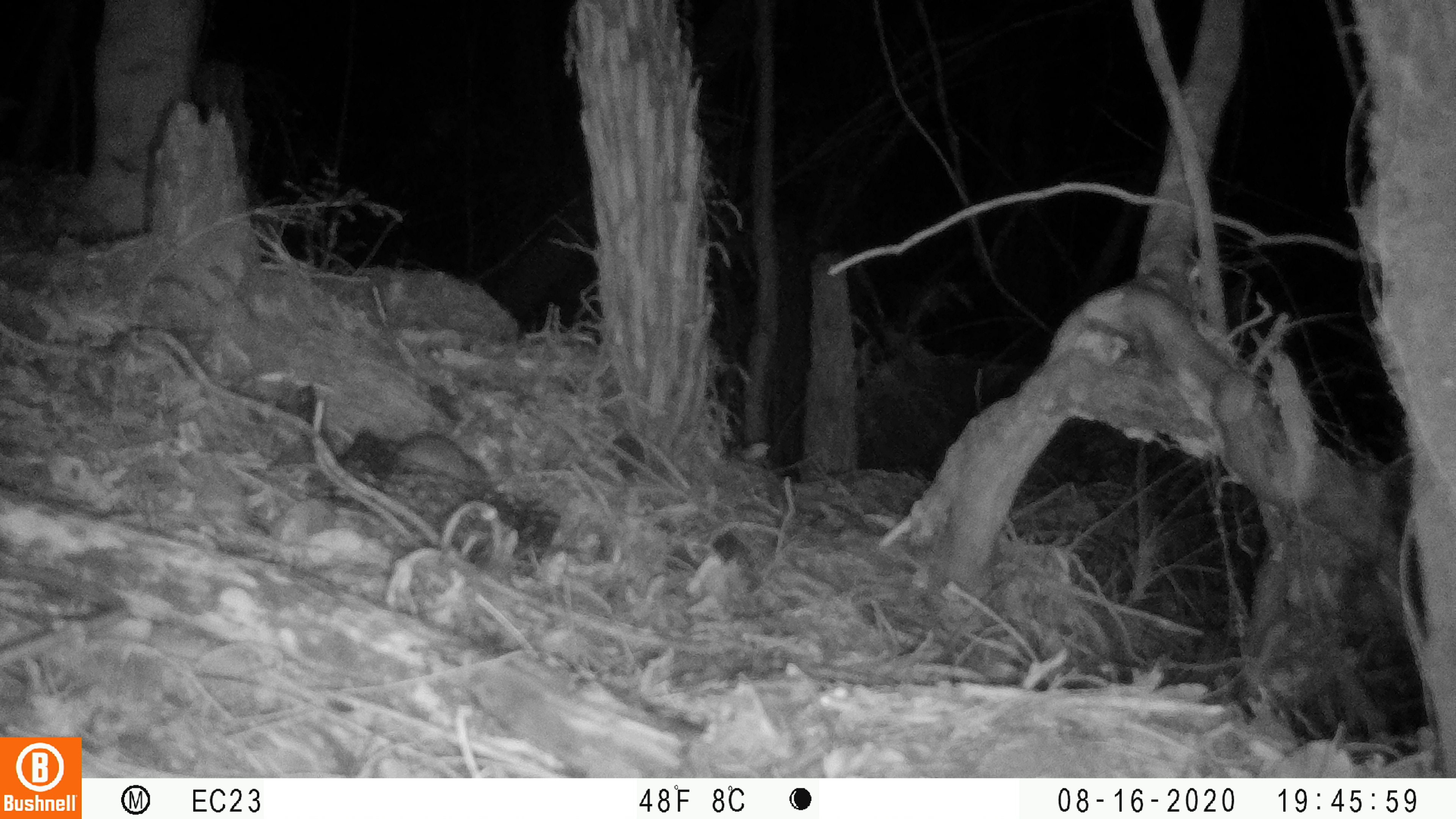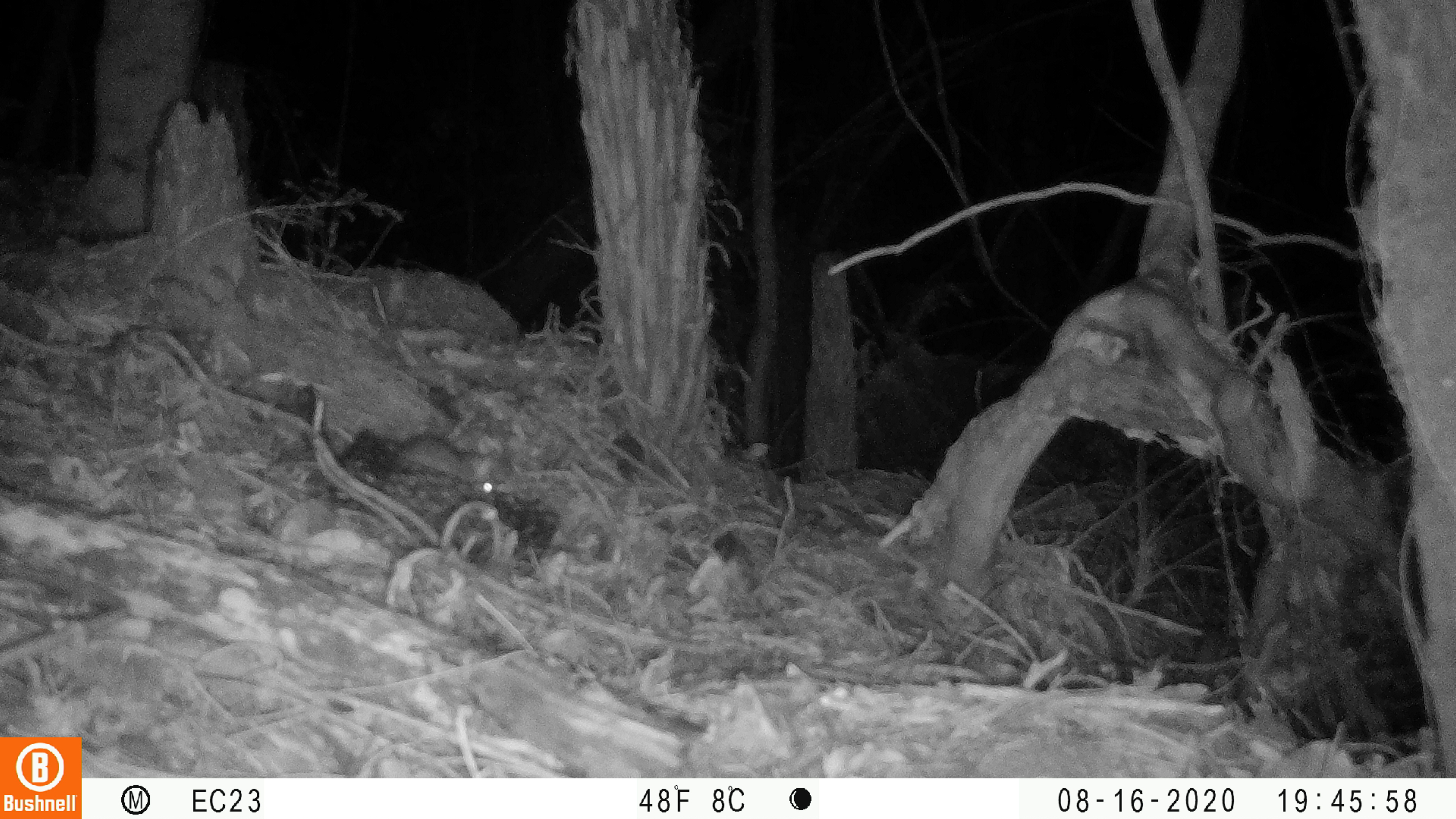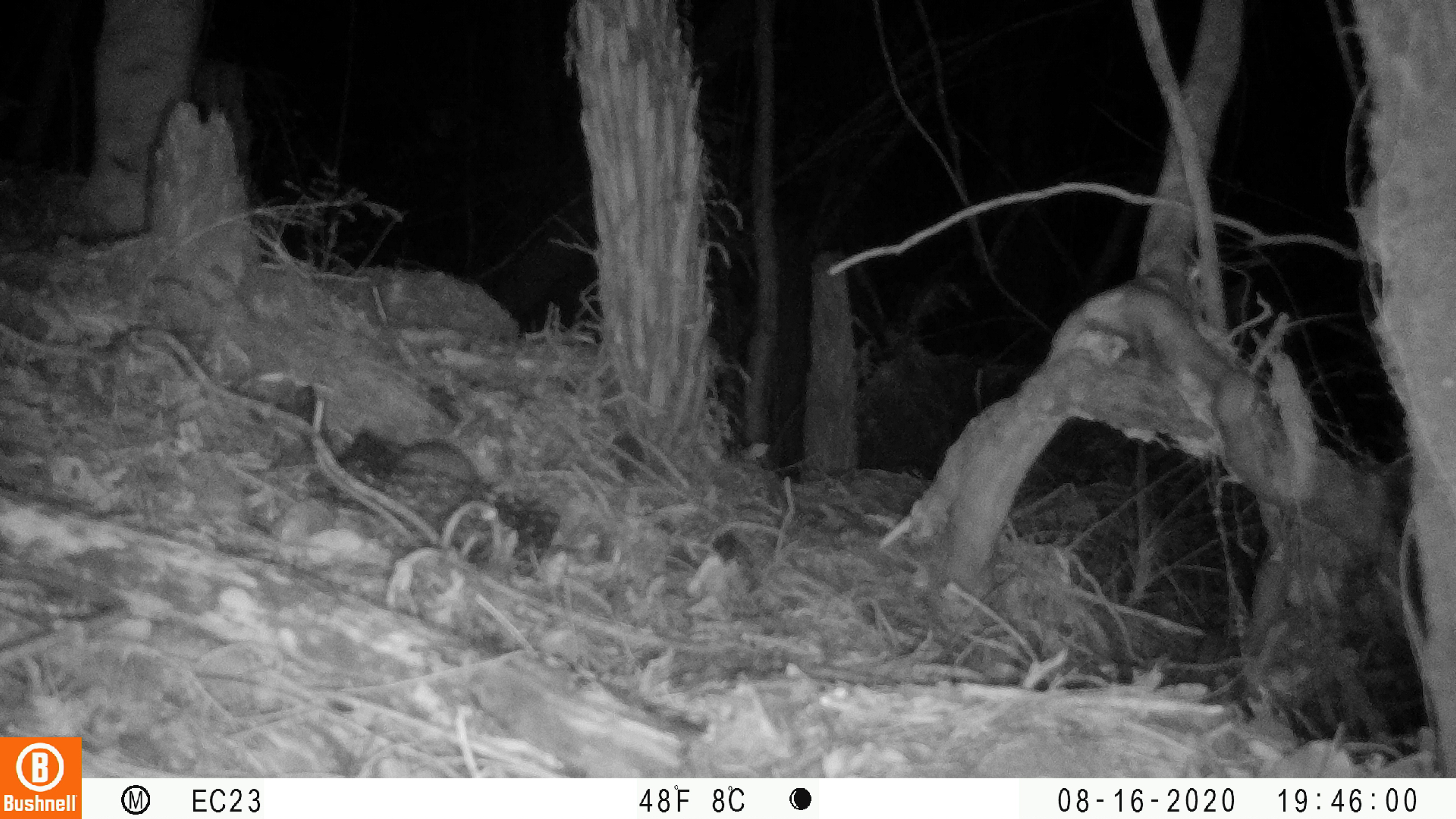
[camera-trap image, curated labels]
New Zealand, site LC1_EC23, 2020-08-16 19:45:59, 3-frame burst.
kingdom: Animalia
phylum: Chordata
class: Mammalia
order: Rodentia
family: Muridae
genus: Rattus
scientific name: Rattus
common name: rat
Rat (Rattus).